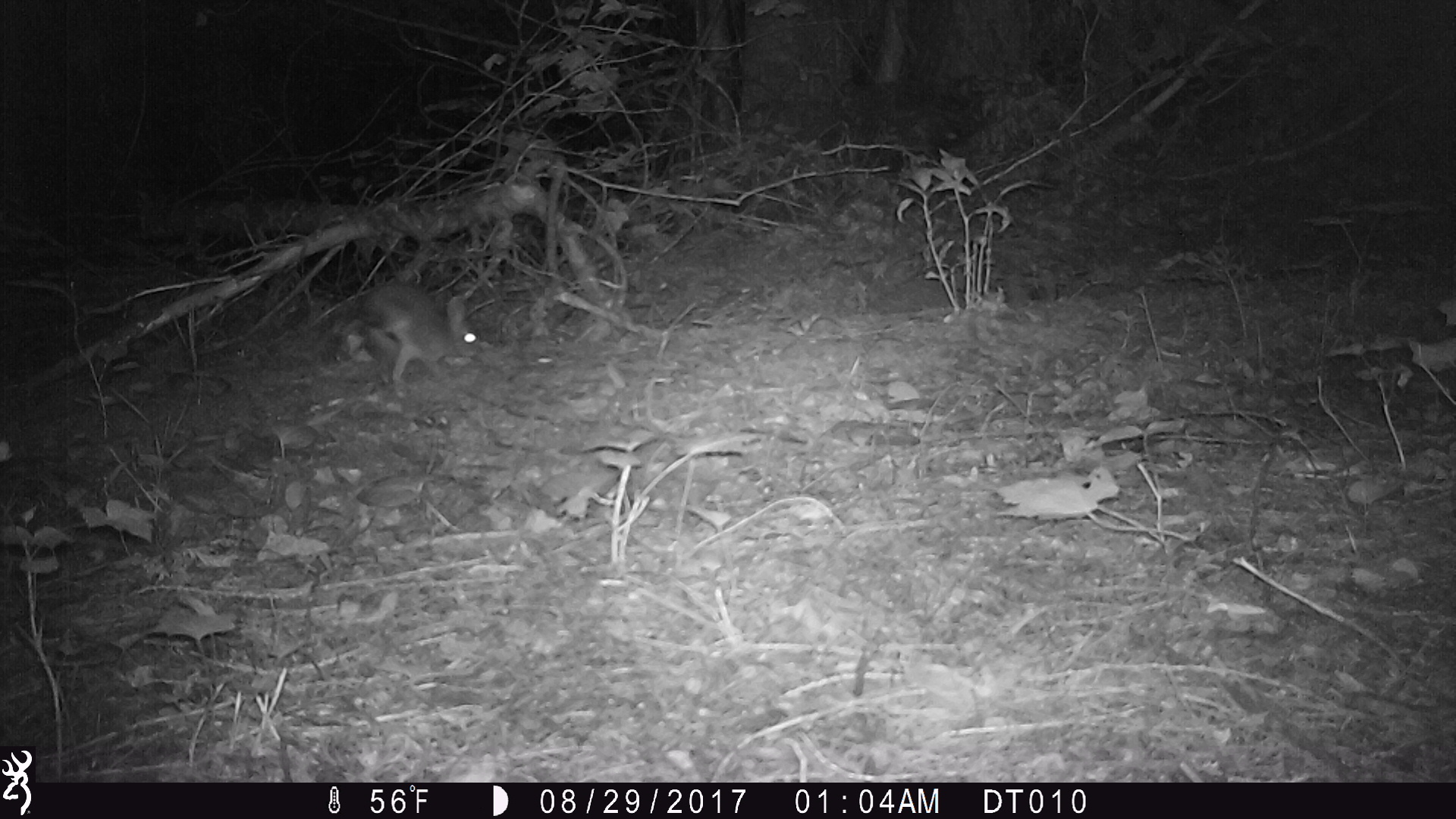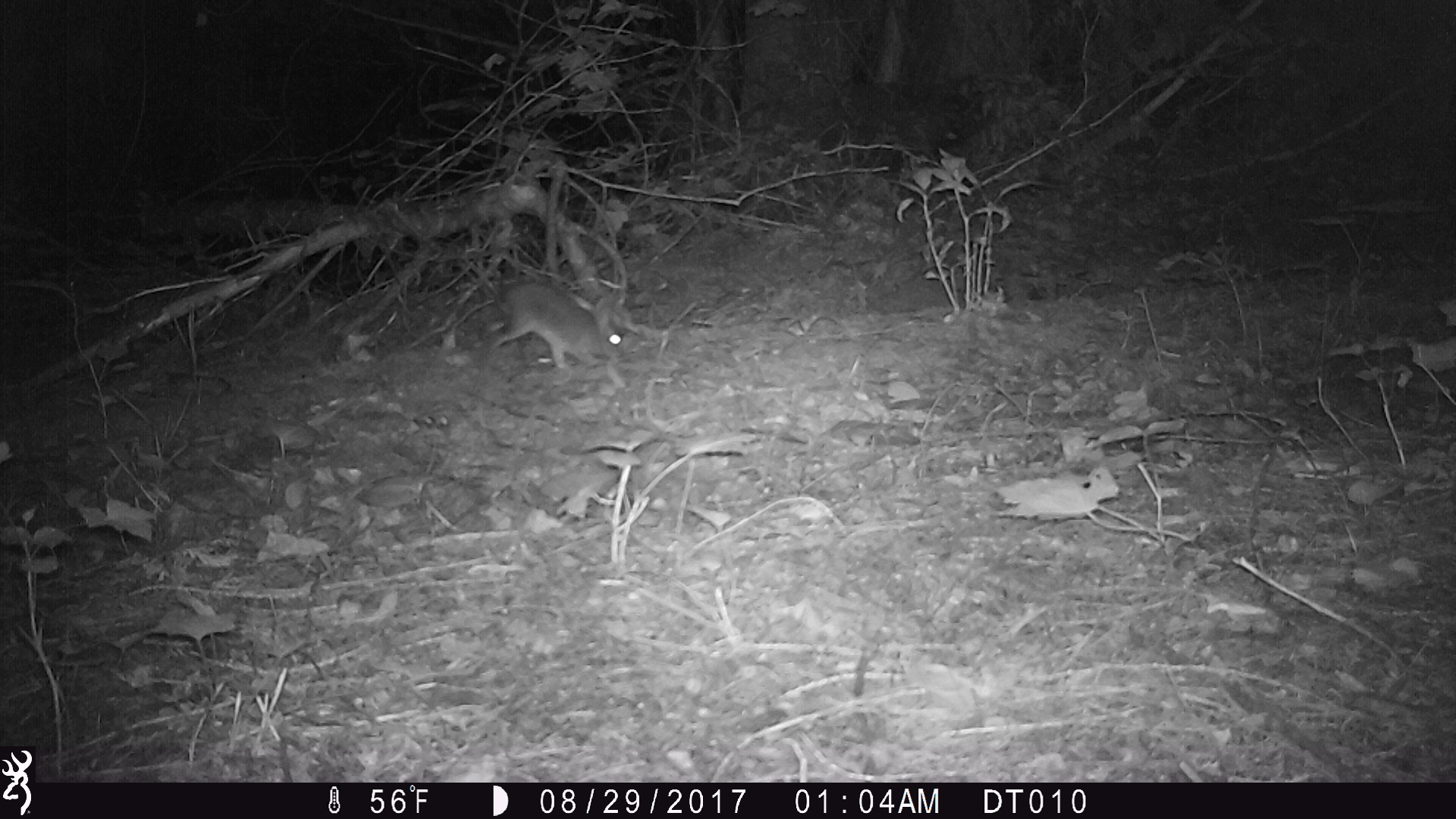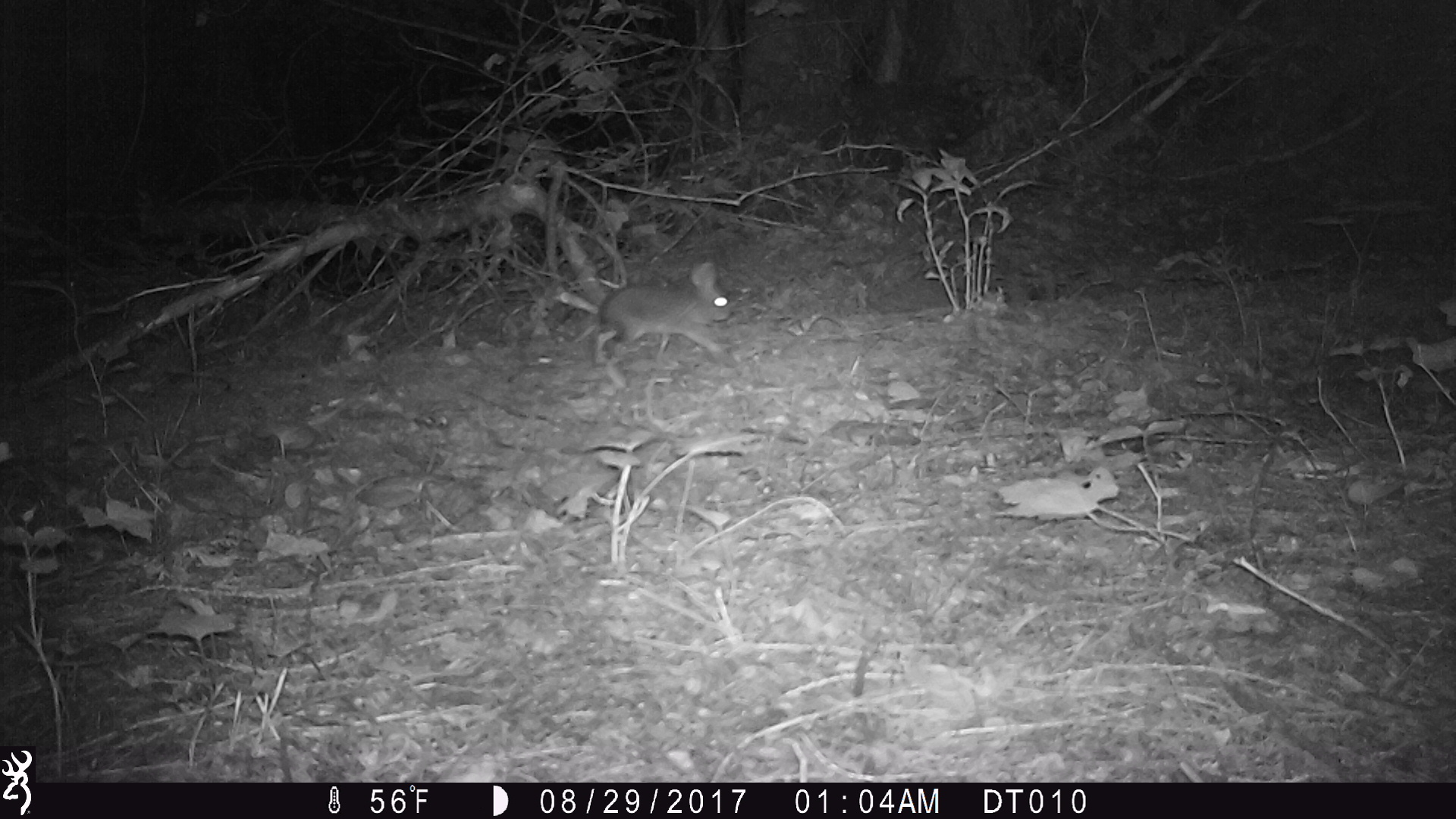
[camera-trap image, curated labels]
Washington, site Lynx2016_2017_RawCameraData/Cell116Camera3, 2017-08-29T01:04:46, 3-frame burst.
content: unidentified animal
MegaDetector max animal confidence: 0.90